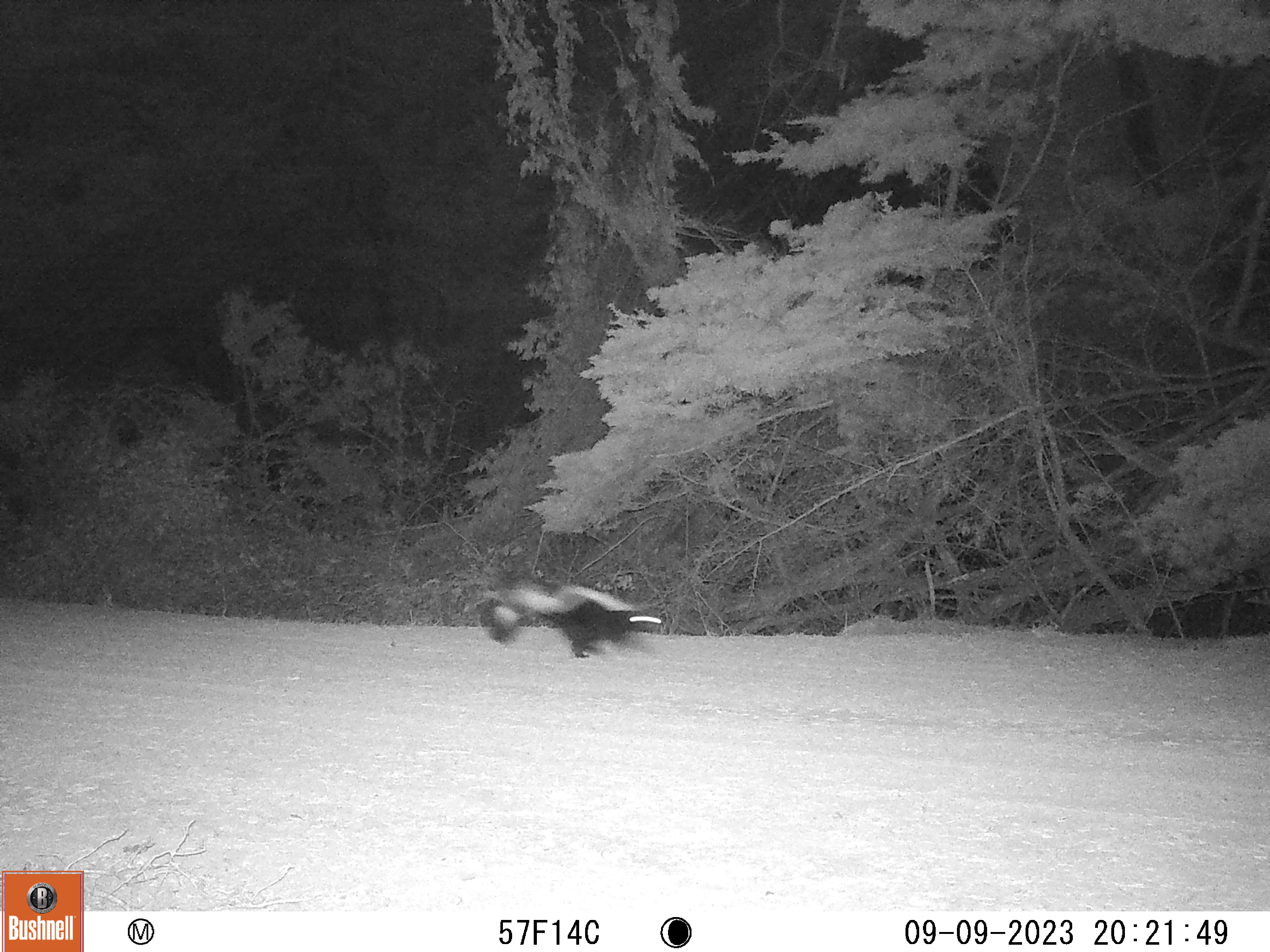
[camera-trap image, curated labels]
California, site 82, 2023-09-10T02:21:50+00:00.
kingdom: Animalia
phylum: Chordata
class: Mammalia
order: Carnivora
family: Mephitidae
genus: Mephitis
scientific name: Mephitis mephitis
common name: striped skunk